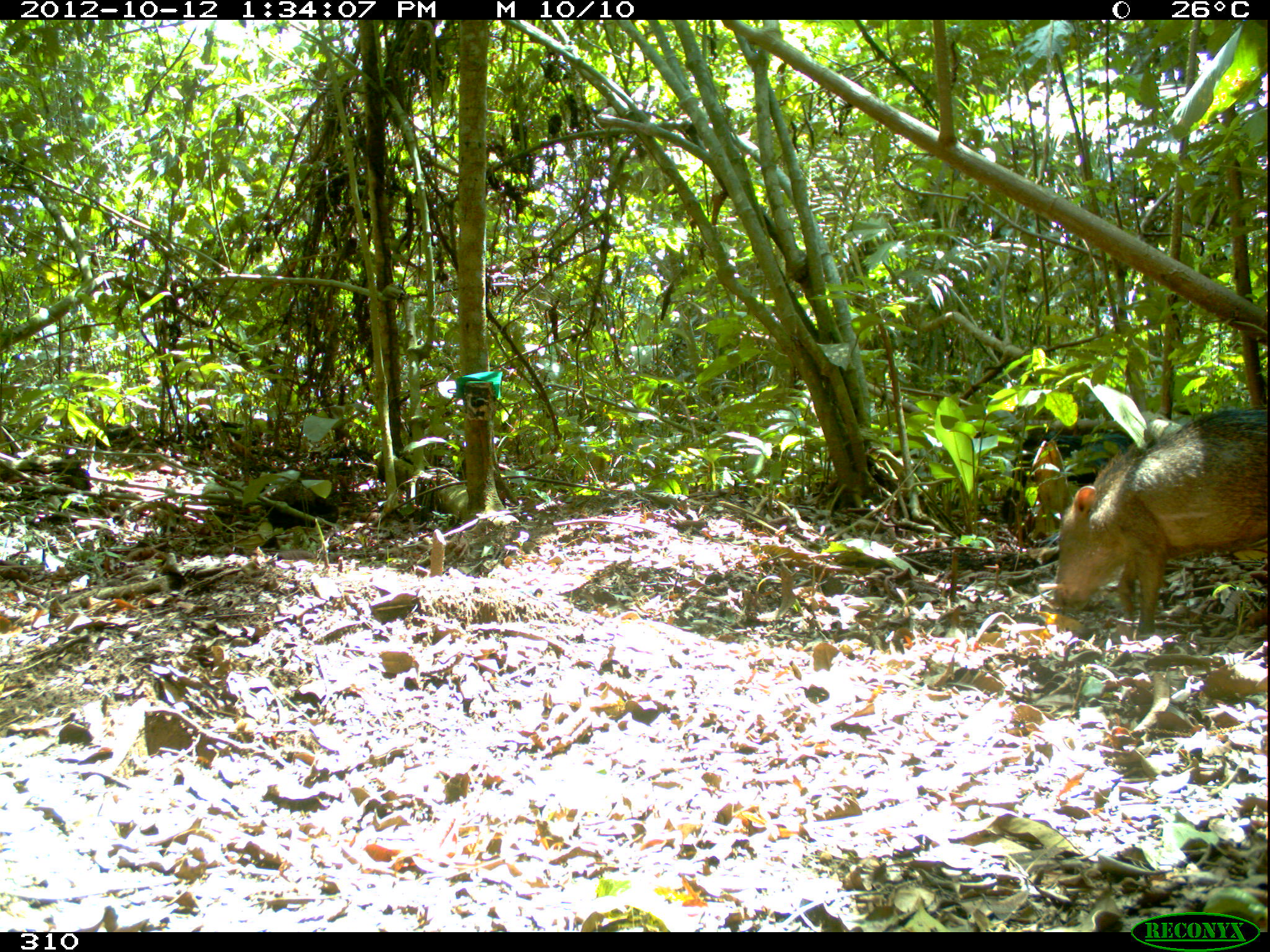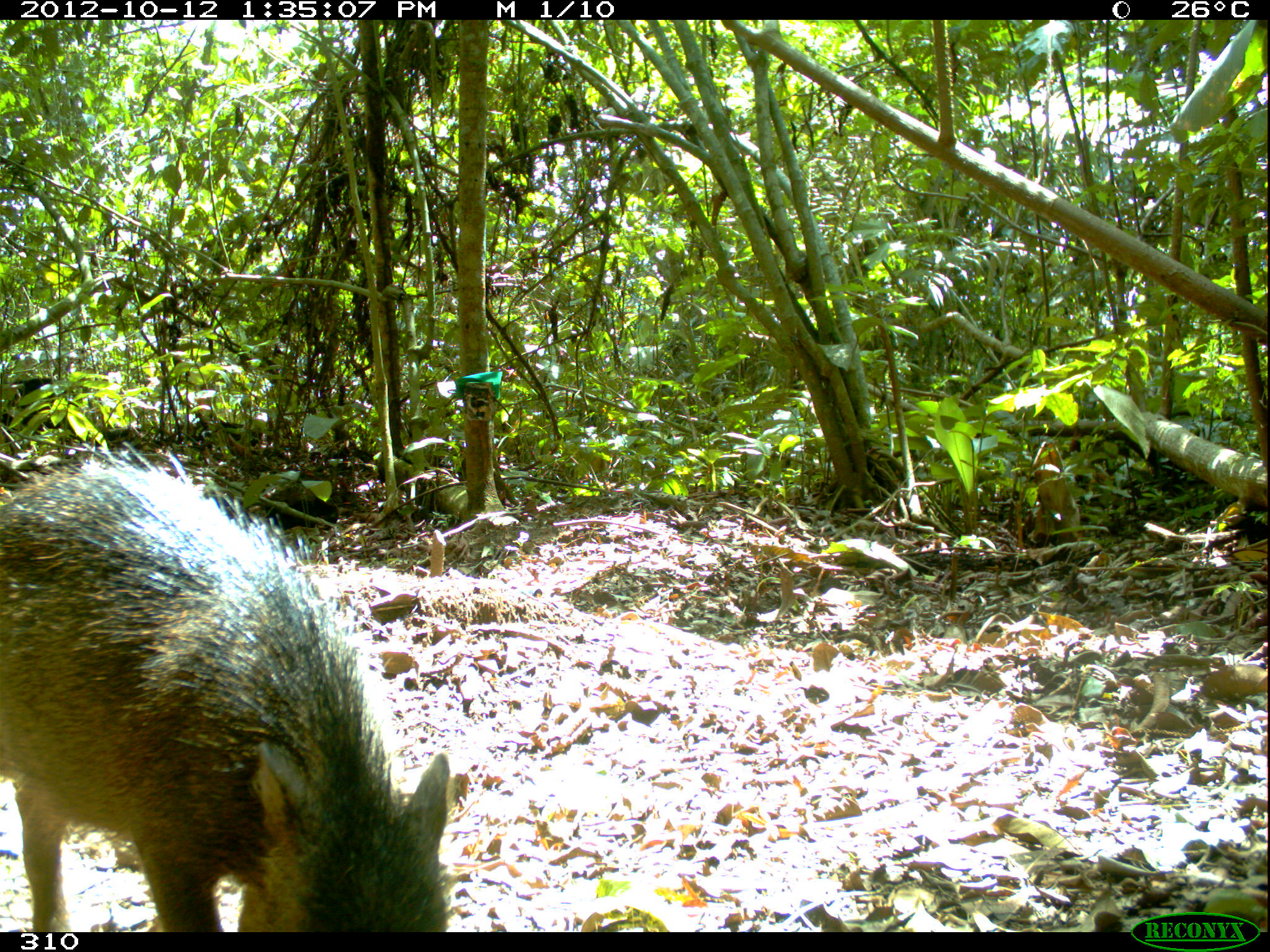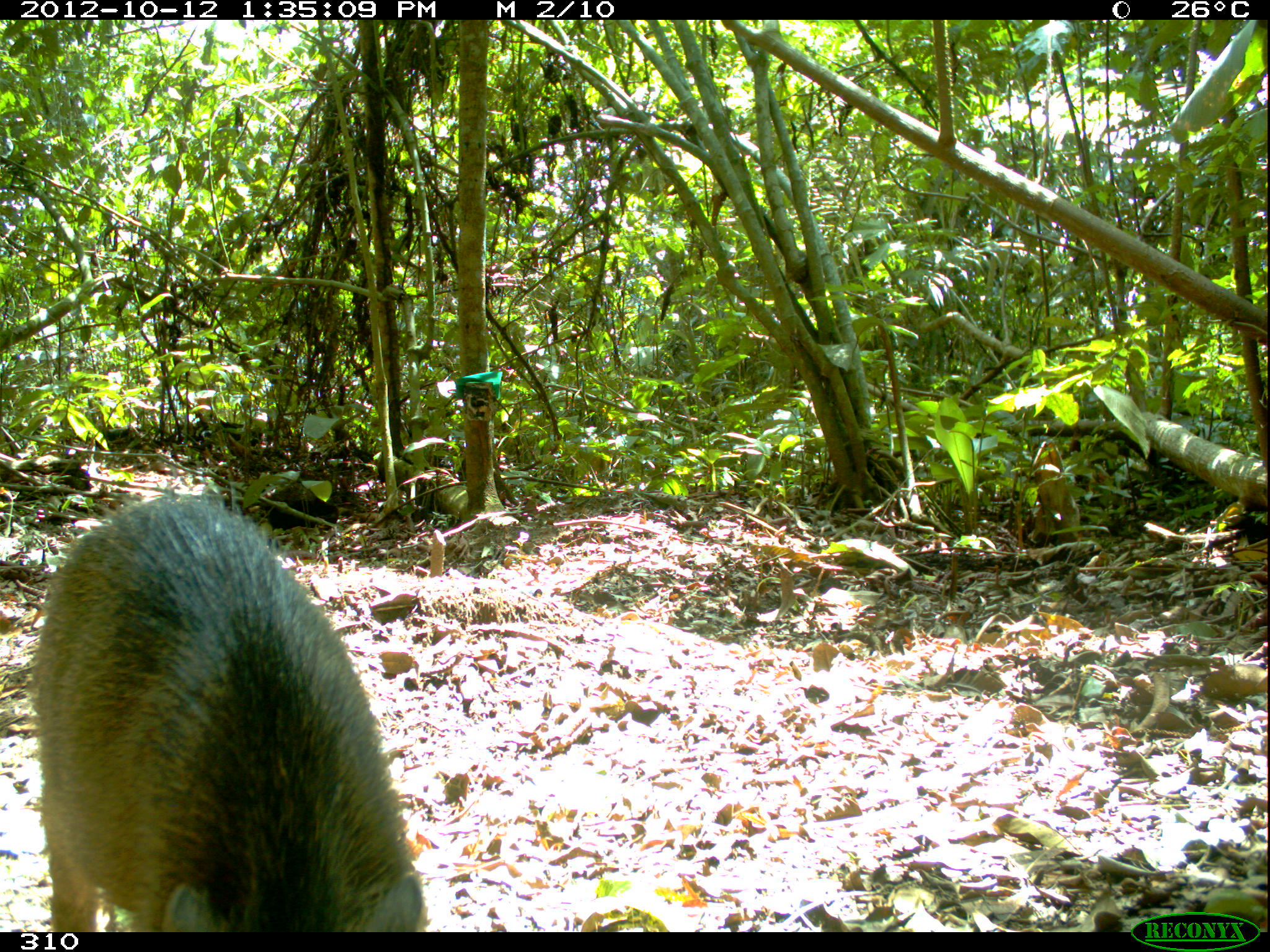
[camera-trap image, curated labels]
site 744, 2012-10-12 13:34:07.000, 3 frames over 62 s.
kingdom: Animalia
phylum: Chordata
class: Mammalia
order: Artiodactyla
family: Tayassuidae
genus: Tayassu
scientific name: Tayassu pecari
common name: white-lipped peccary